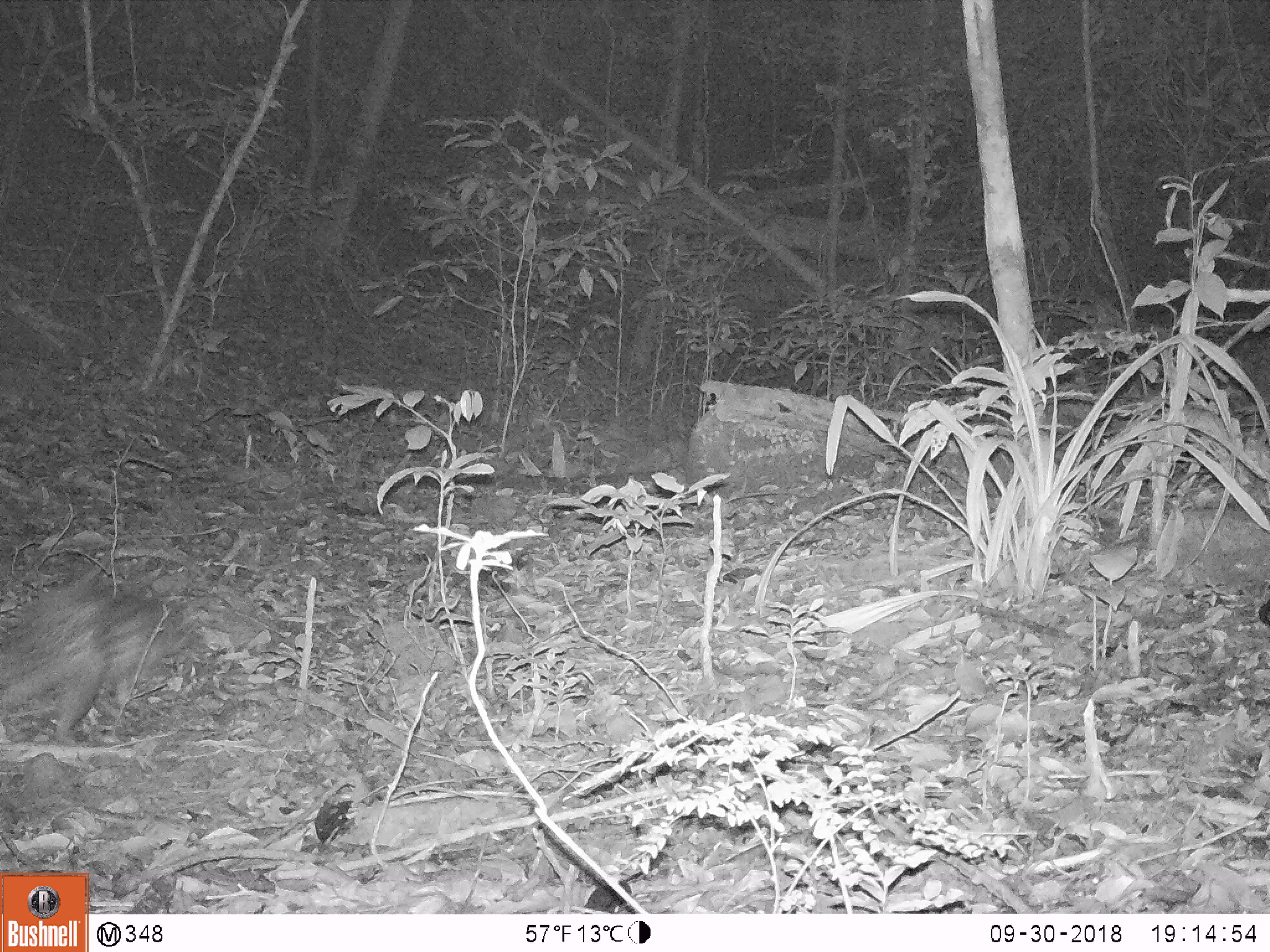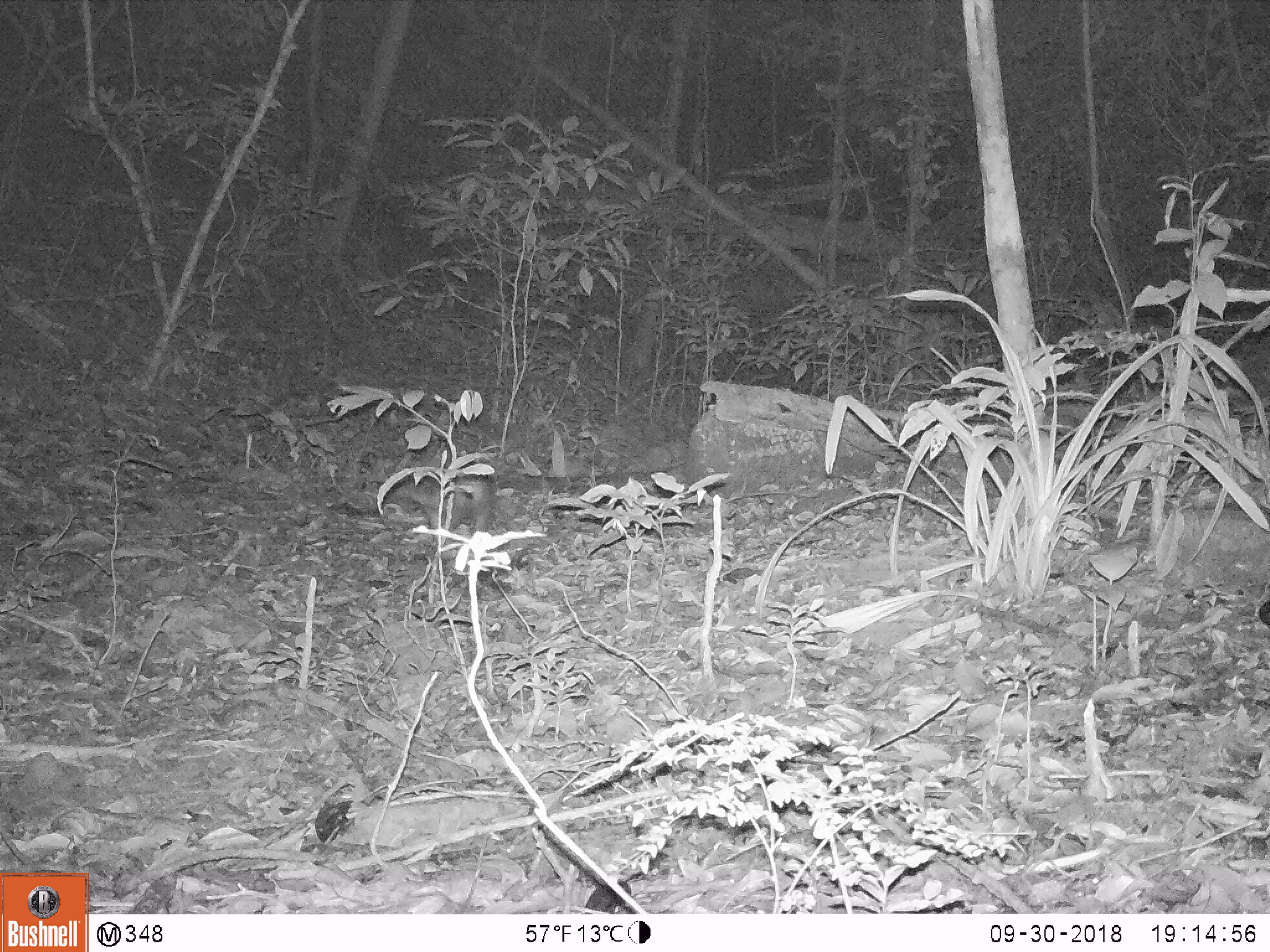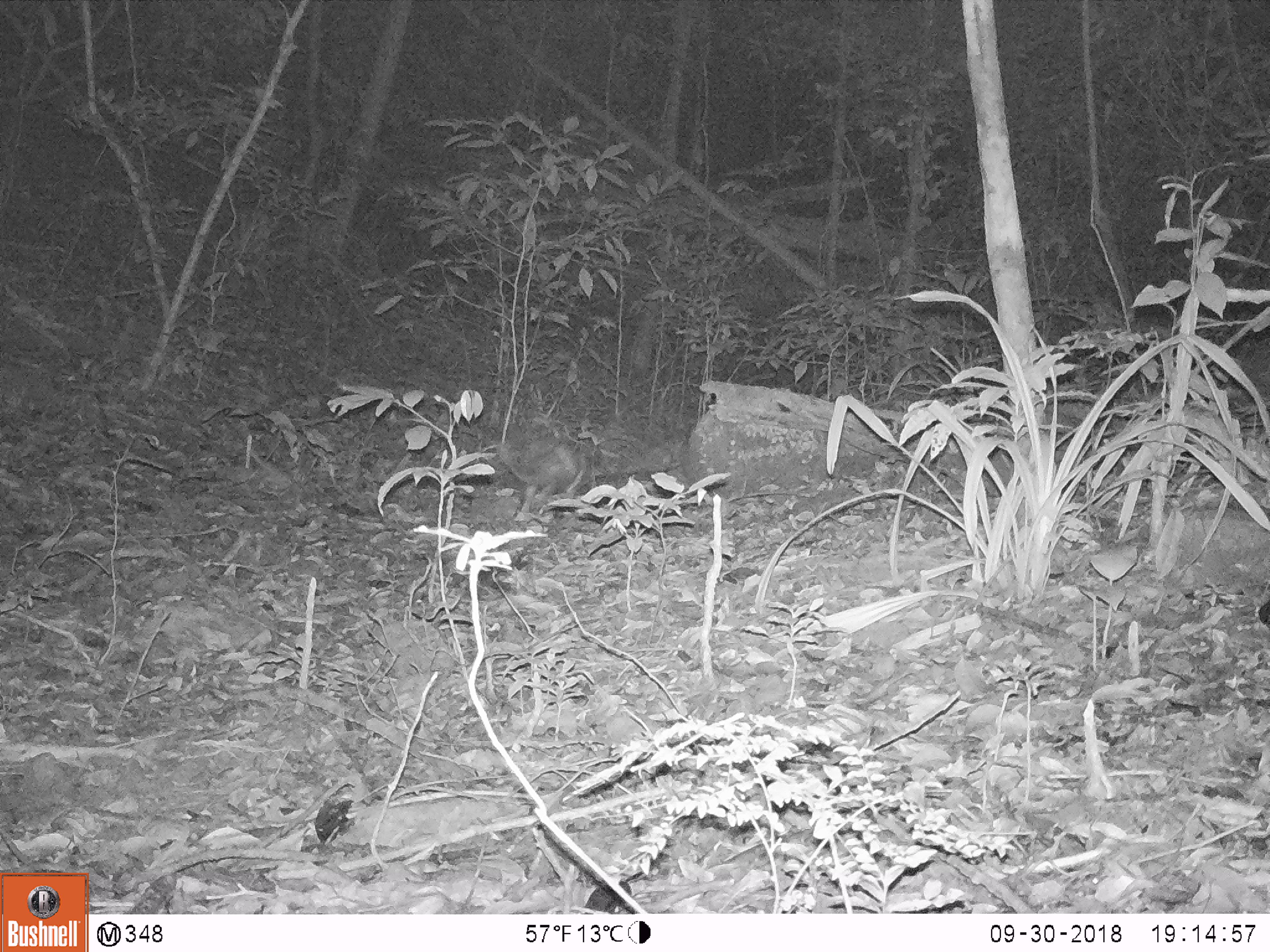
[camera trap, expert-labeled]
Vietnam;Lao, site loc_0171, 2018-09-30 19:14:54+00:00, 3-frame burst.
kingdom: Animalia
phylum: Chordata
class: Mammalia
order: Rodentia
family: Hystricidae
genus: Atherurus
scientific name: Atherurus macrourus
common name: asiatic brush-tailed porcupine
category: asiatic brush tailed porcupine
Asiatic brush tailed porcupine (asiatic brush-tailed porcupine) (Atherurus macrourus). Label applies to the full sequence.